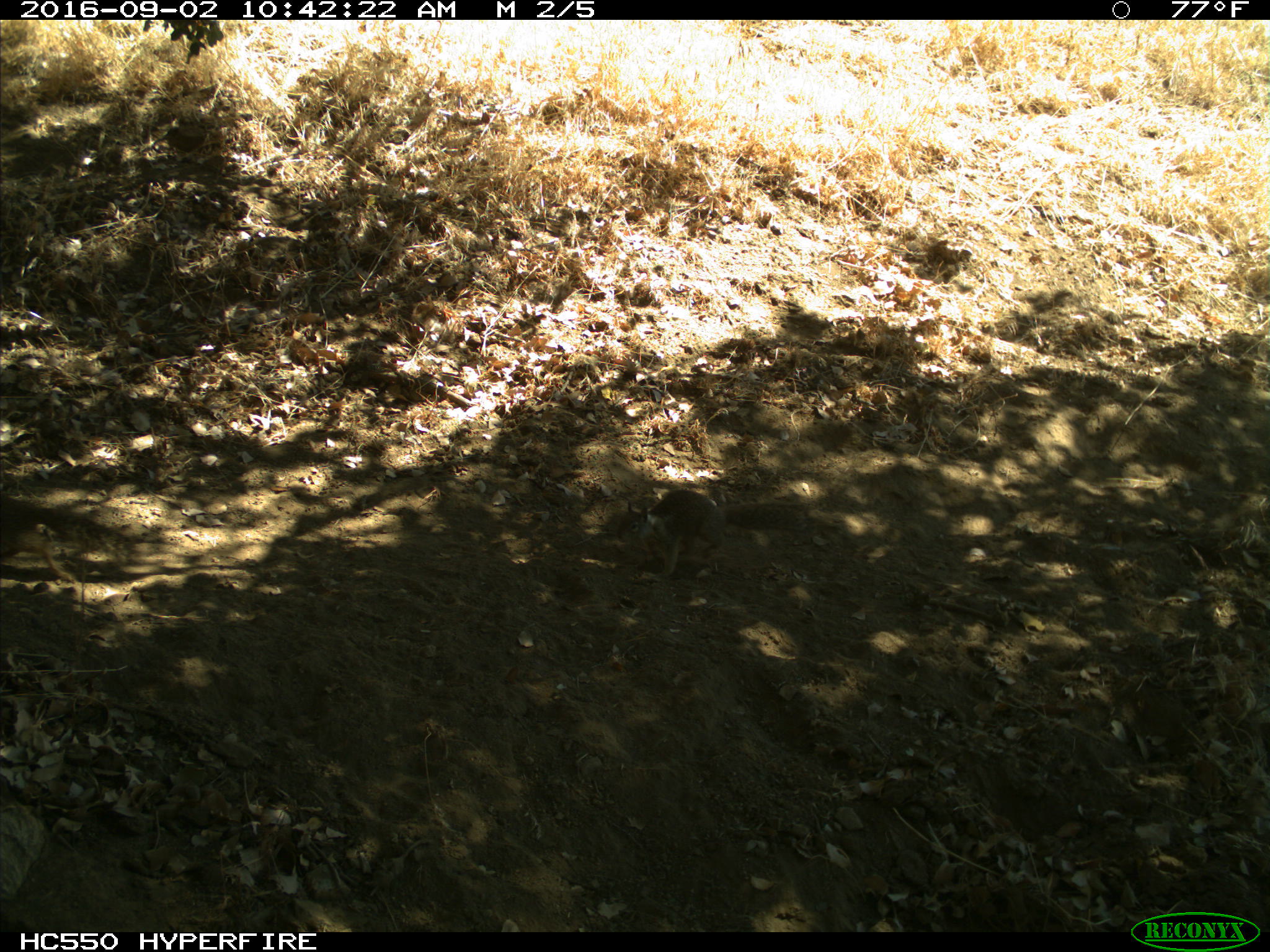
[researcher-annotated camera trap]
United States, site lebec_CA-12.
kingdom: Animalia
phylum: Chordata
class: Mammalia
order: Rodentia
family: Sciuridae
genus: Otospermophilus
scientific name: Otospermophilus beecheyi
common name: california ground squirrel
Otospermophilus beecheyi (california ground squirrel).